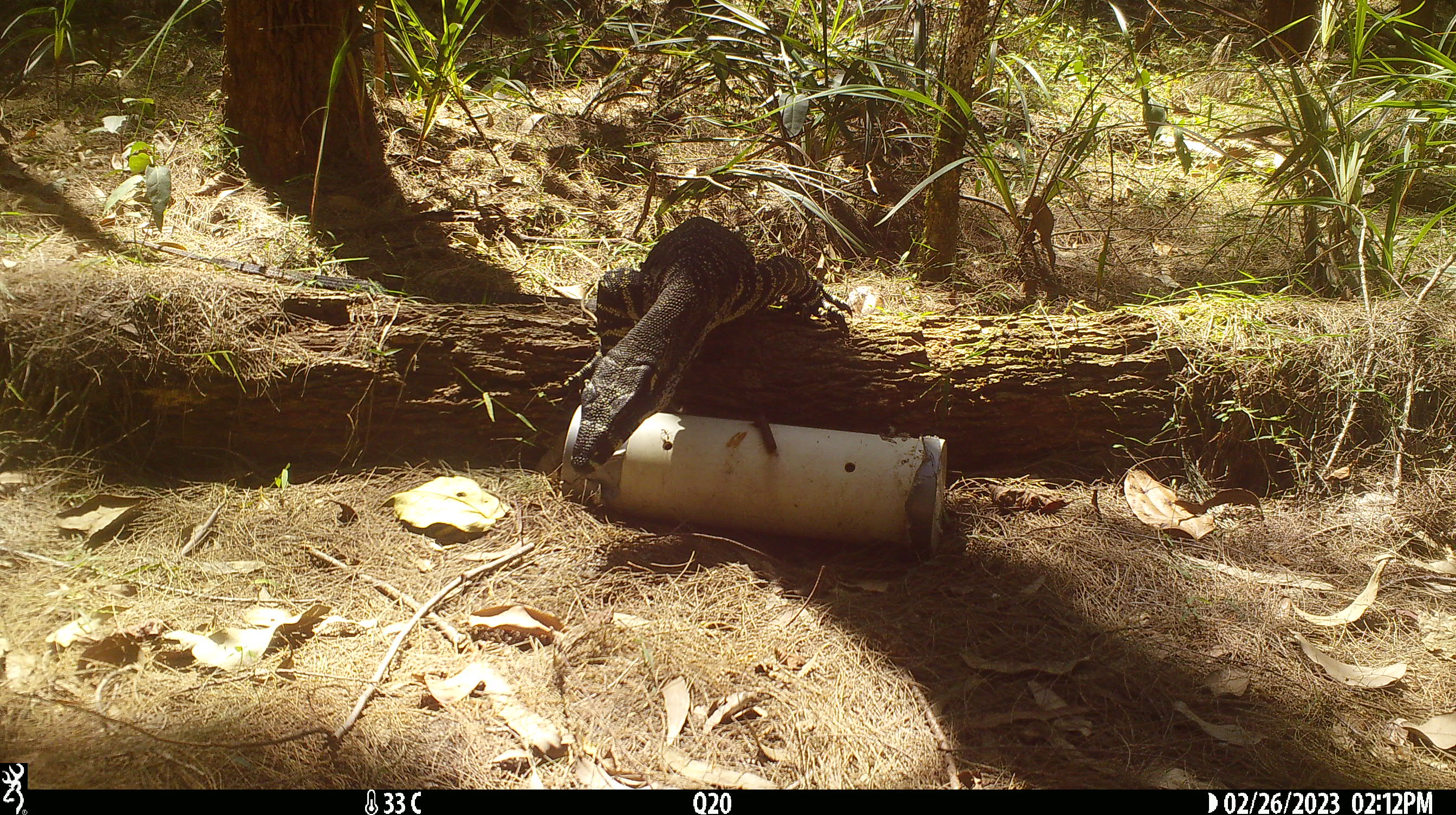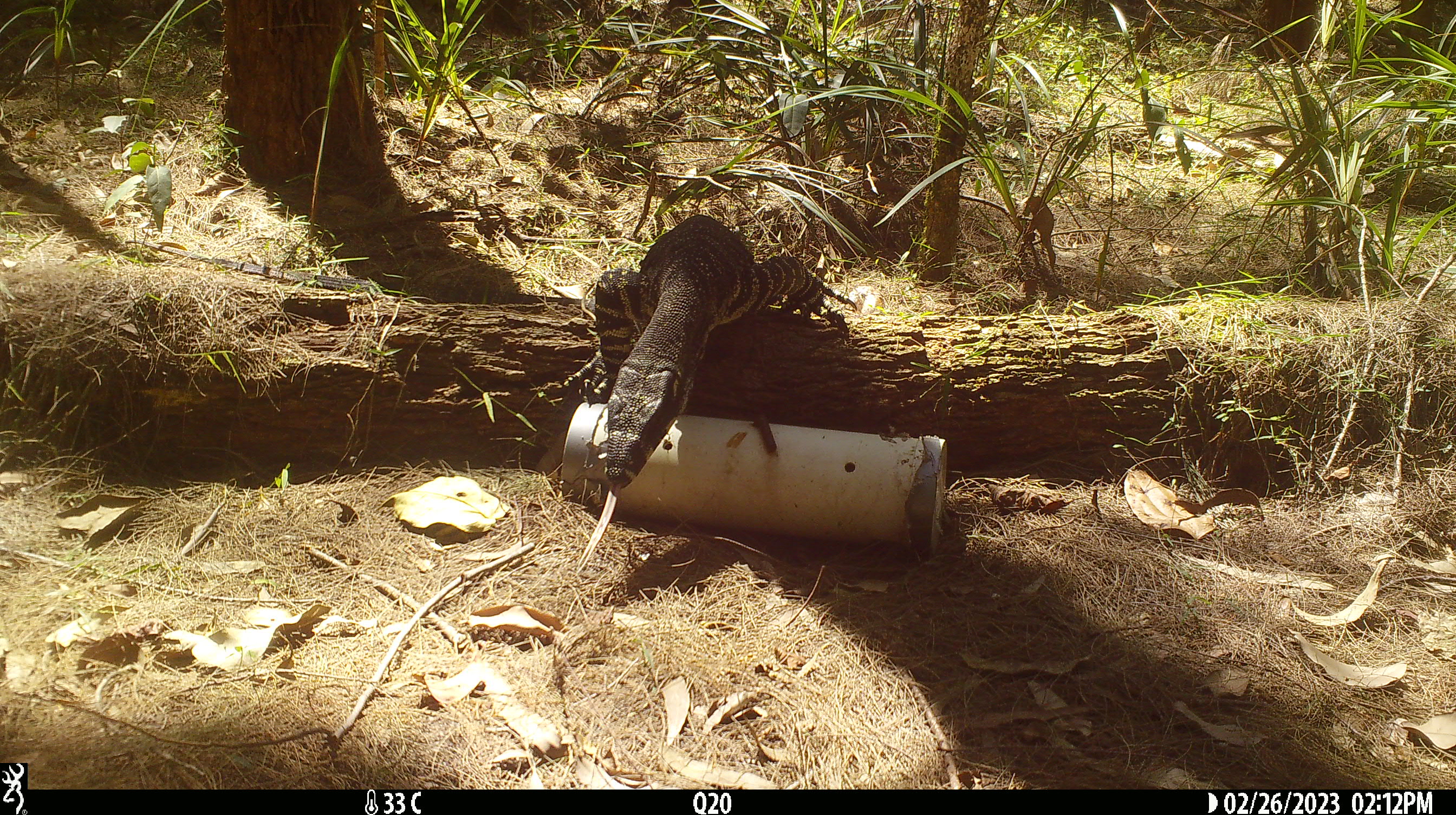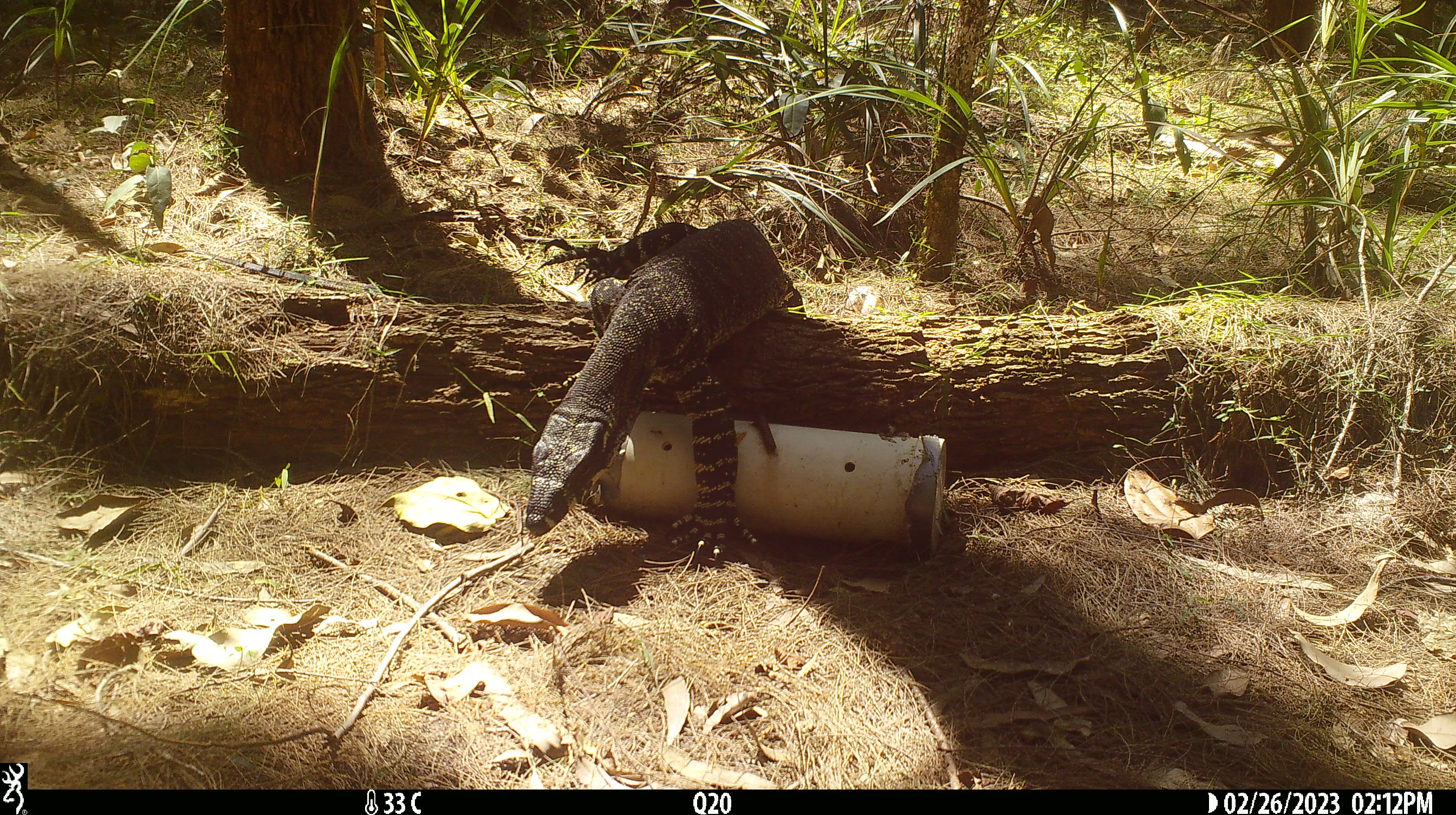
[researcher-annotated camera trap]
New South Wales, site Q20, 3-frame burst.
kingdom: Animalia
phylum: Chordata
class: Reptilia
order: Squamata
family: Varanidae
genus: Varanus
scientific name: Varanus varius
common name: lace monitor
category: goanna